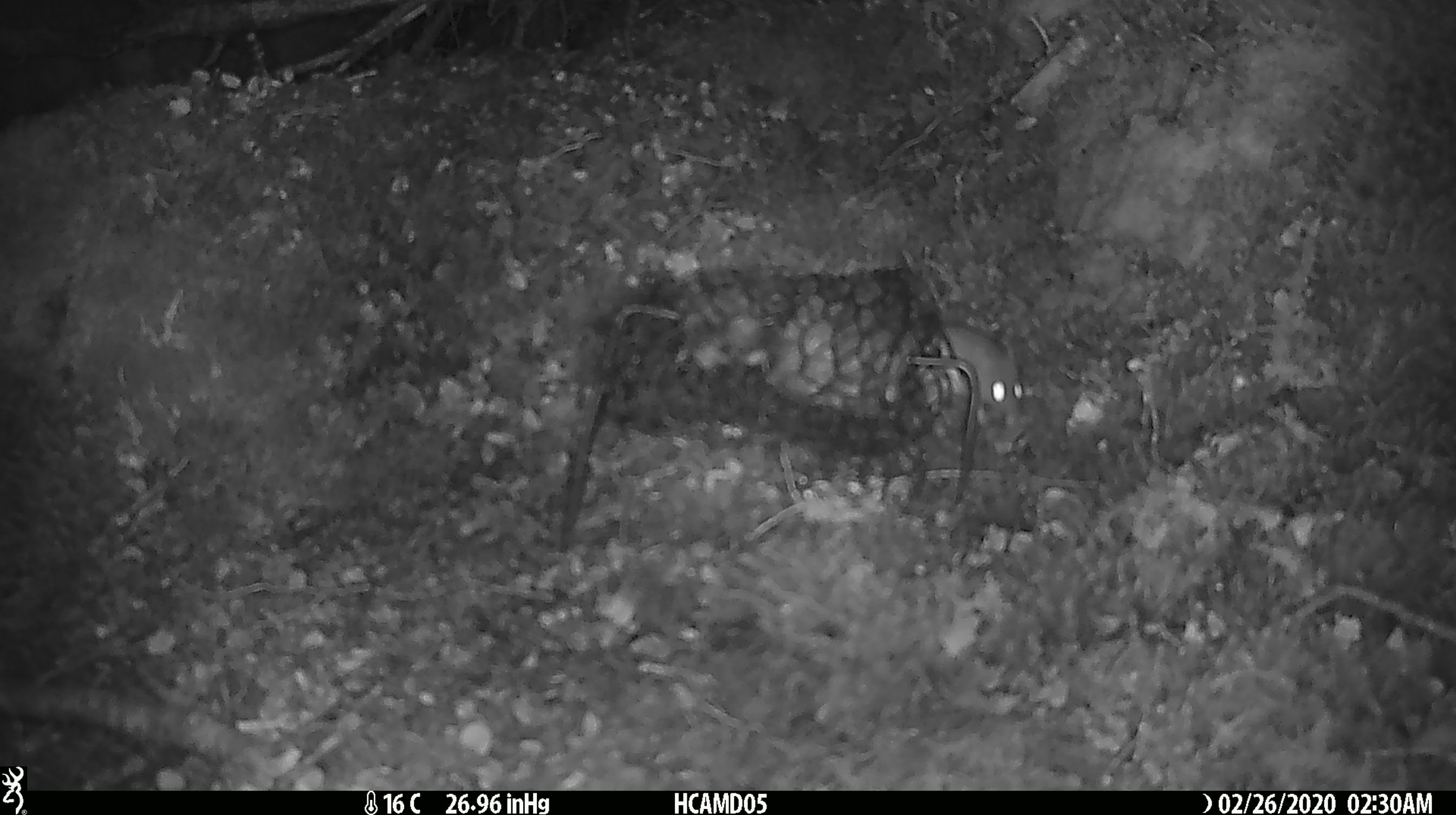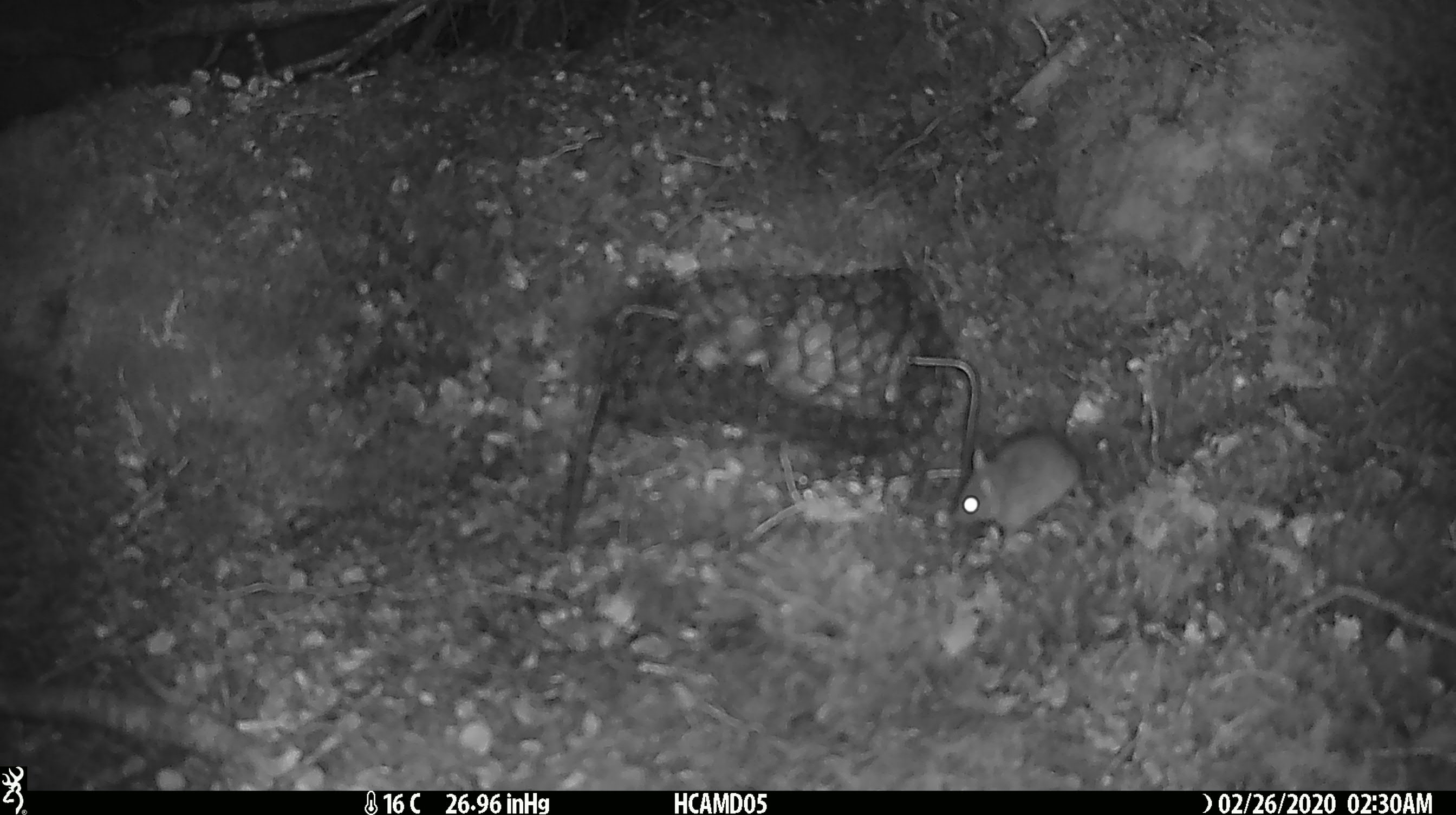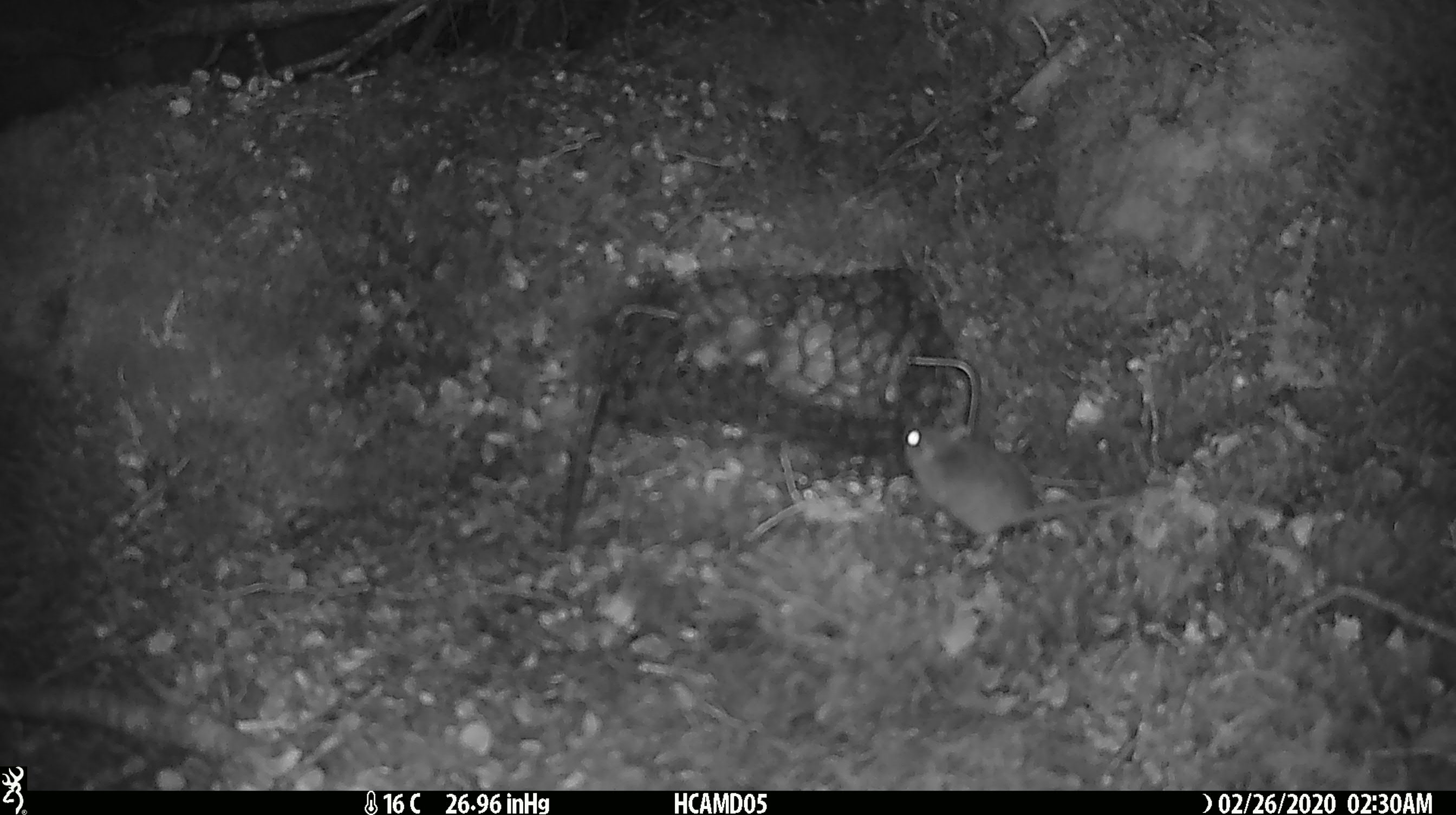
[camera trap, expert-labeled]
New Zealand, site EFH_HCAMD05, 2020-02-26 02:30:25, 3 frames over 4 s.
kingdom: Animalia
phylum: Chordata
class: Mammalia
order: Rodentia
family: Muridae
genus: Mus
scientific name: Mus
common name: mouse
Mouse (Mus).